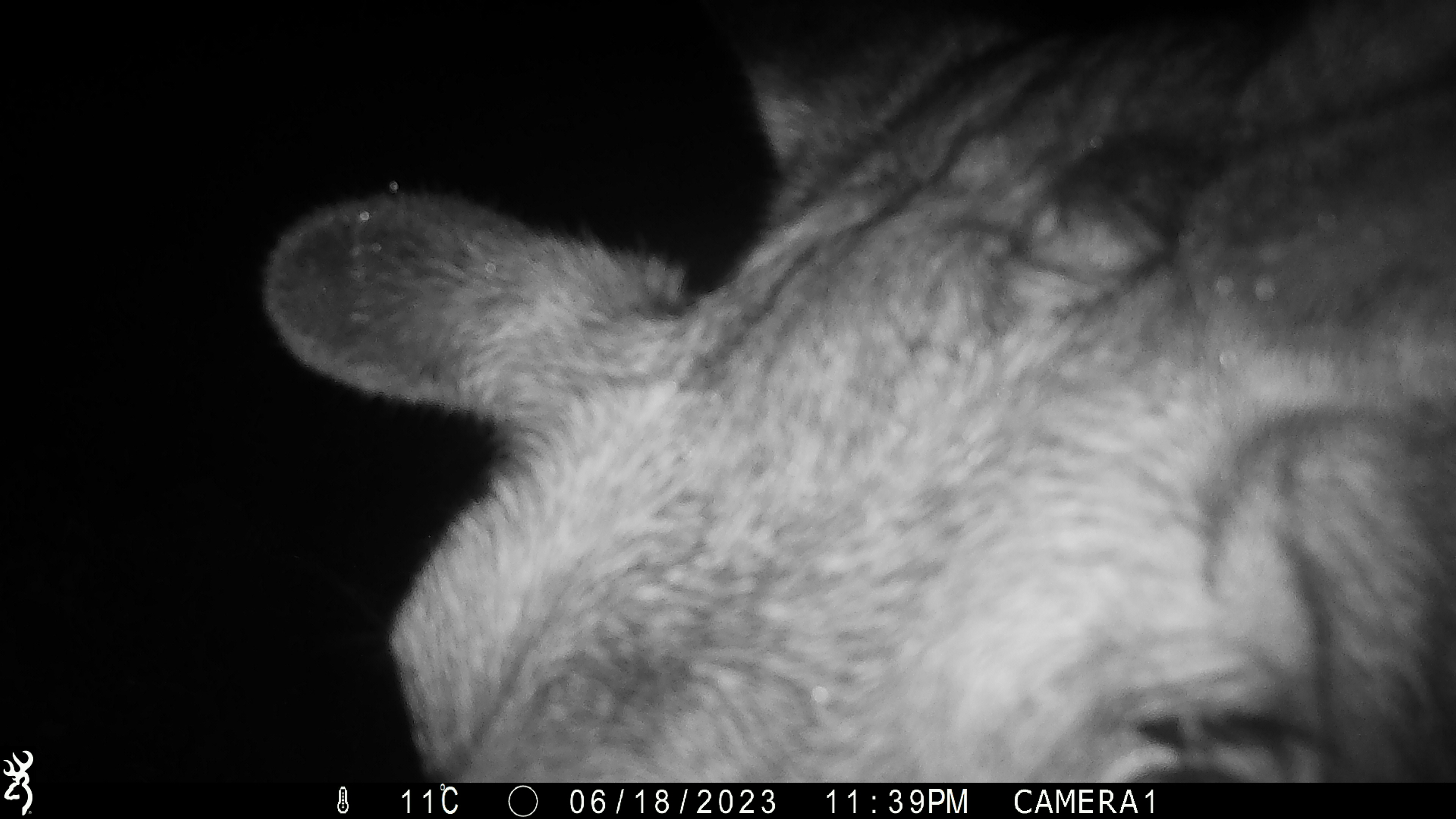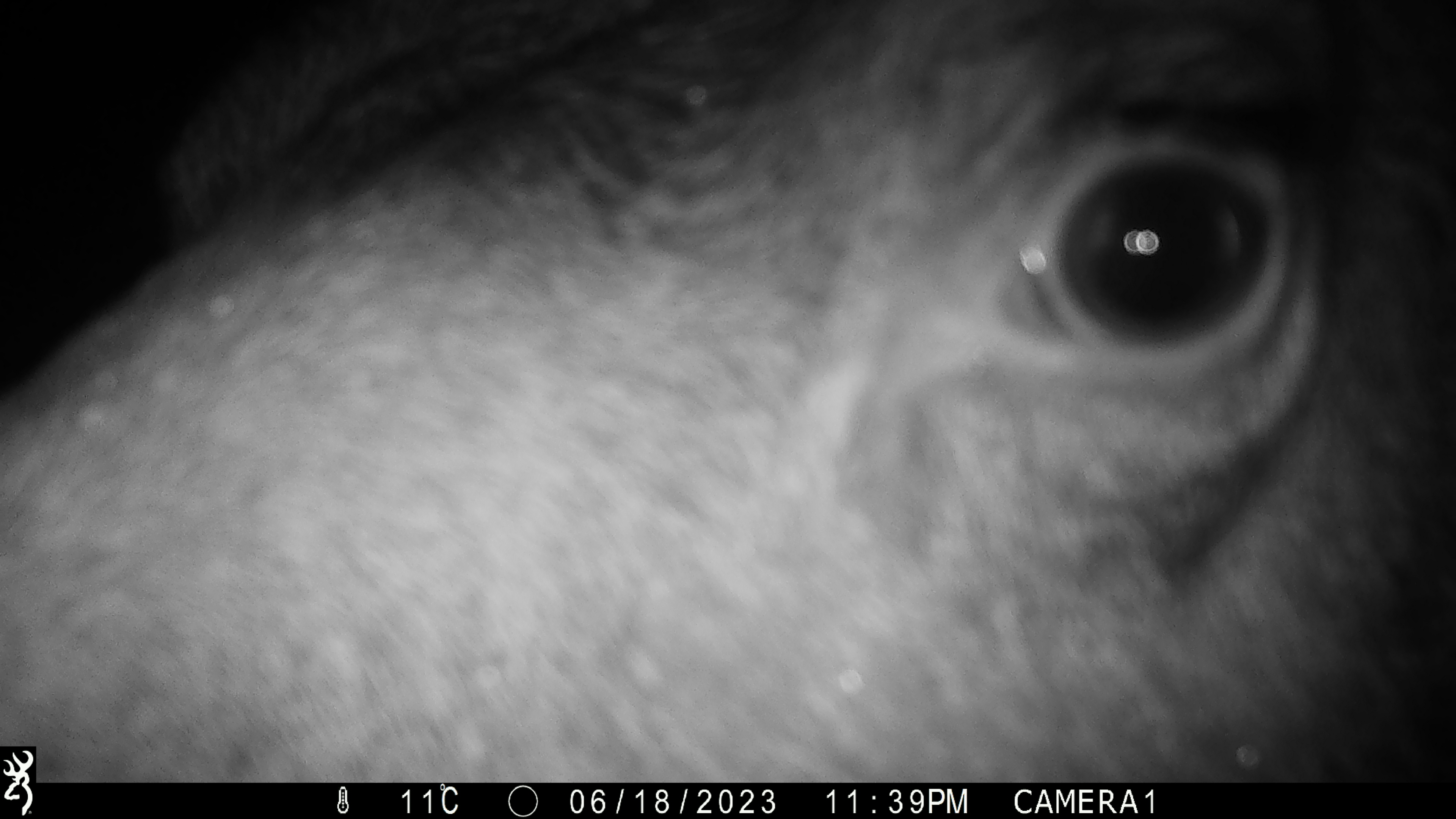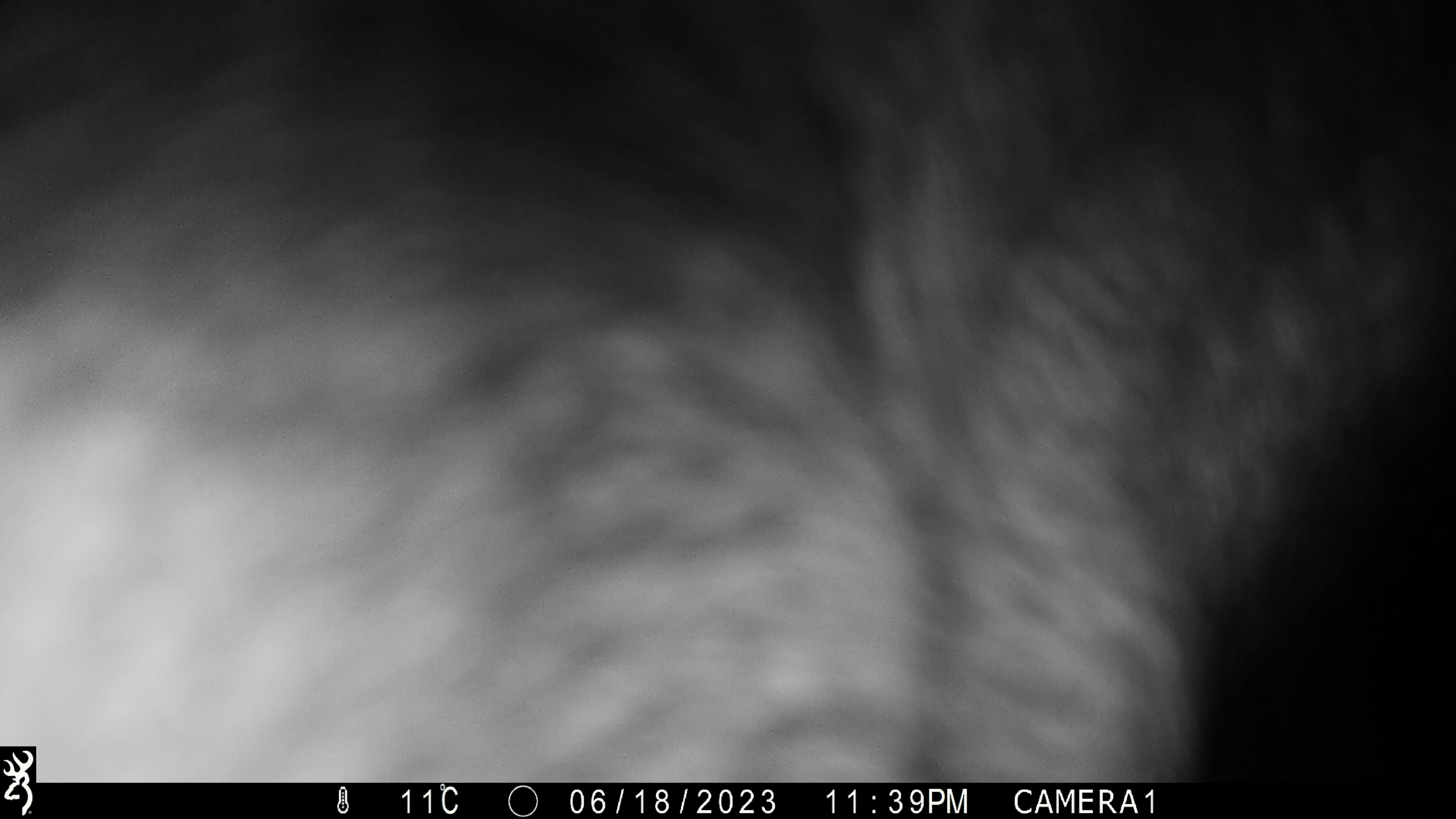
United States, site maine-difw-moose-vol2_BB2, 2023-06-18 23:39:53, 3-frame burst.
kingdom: Animalia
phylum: Chordata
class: Mammalia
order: Artiodactyla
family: Cervidae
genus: Alces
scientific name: Alces alces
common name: moose